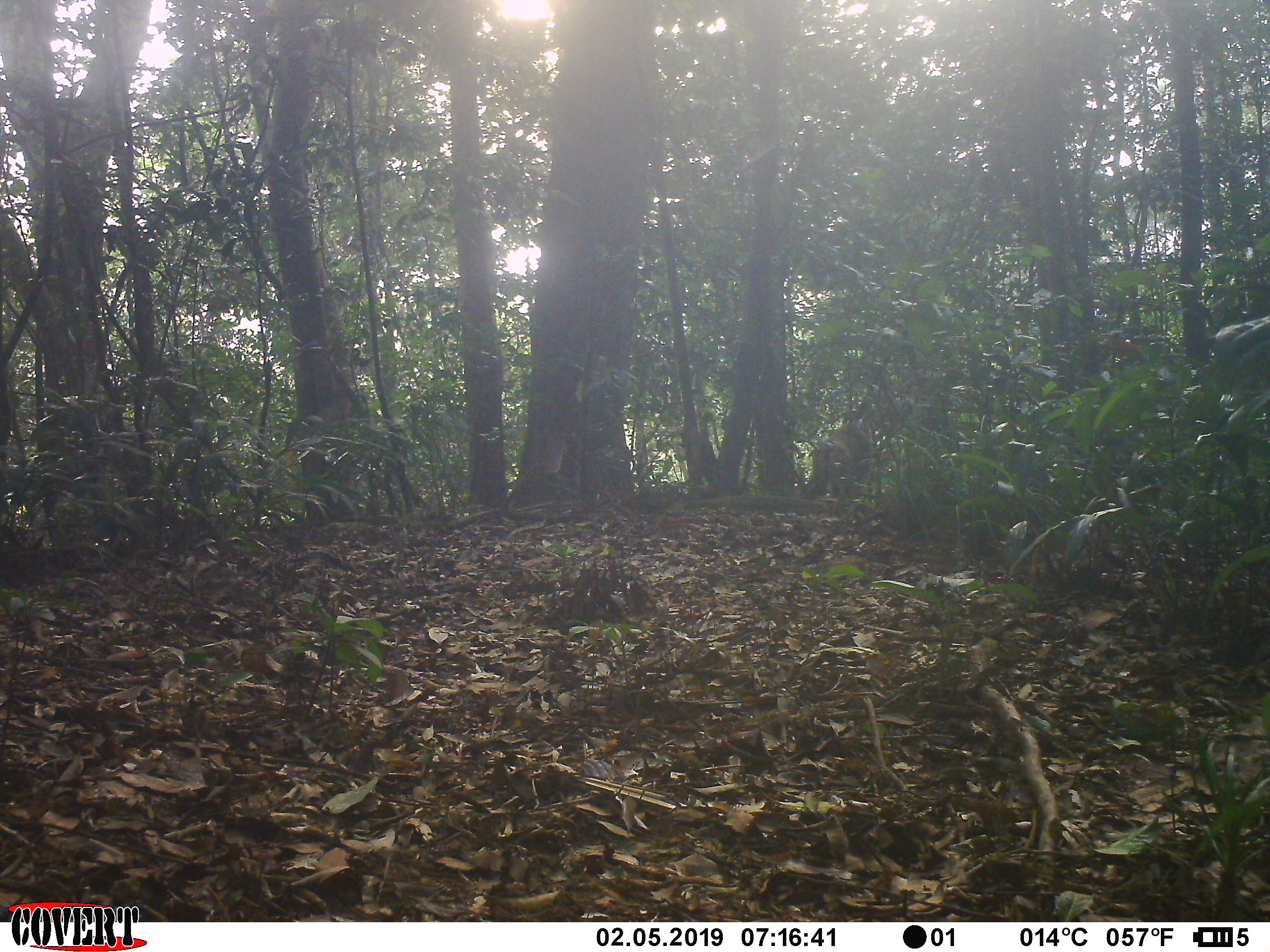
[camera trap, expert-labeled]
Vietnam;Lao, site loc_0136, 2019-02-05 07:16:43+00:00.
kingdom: Animalia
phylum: Chordata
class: Mammalia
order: Primates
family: Cercopithecidae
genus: Macaca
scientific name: Macaca nemestrina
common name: pig-tailed macaque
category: pig tailed macaque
Pig tailed macaque (pig-tailed macaque) (Macaca nemestrina). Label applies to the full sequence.